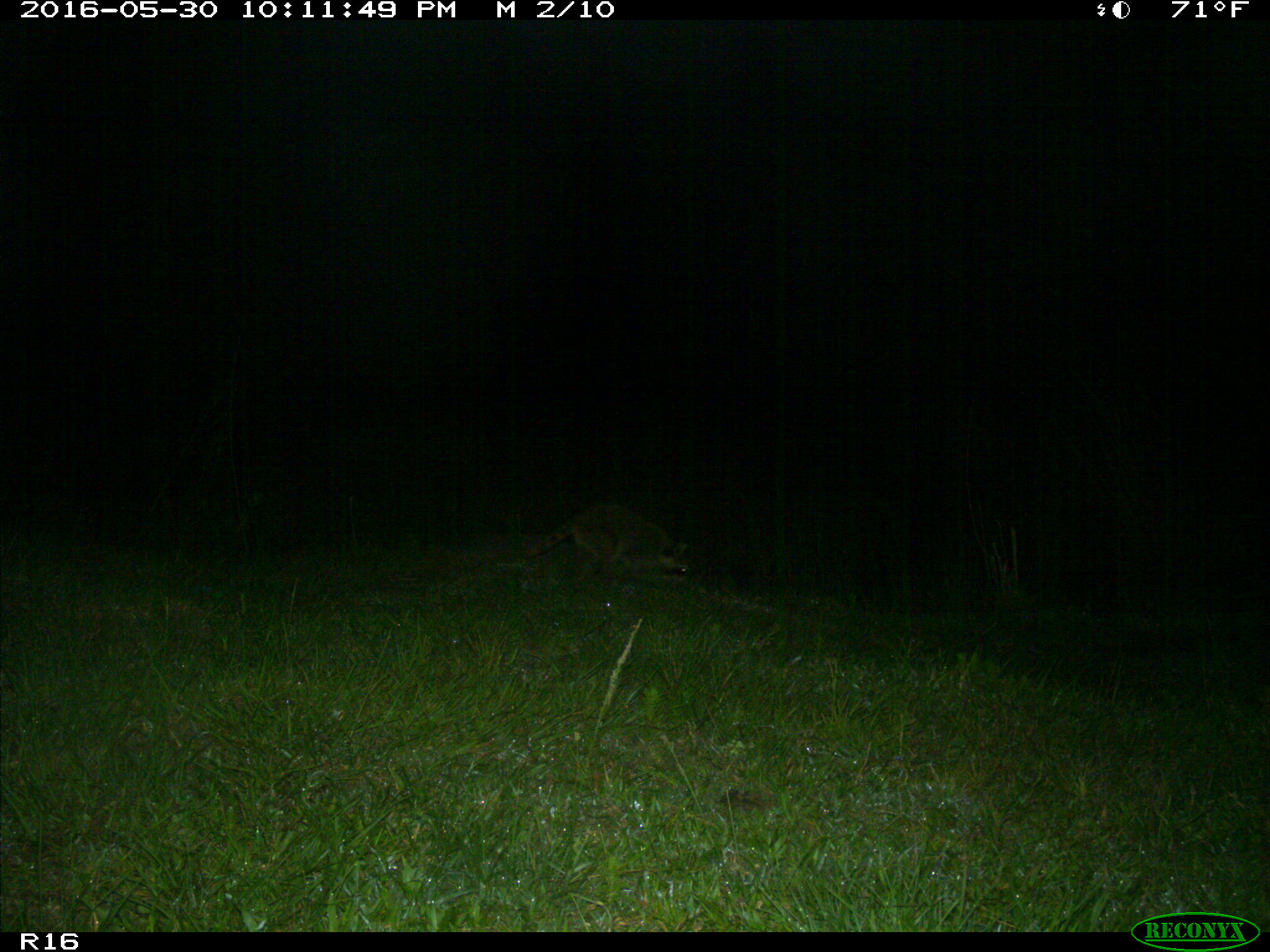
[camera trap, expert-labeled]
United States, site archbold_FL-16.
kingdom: Animalia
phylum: Chordata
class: Mammalia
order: Carnivora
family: Procyonidae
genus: Procyon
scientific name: Procyon lotor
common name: common raccoon